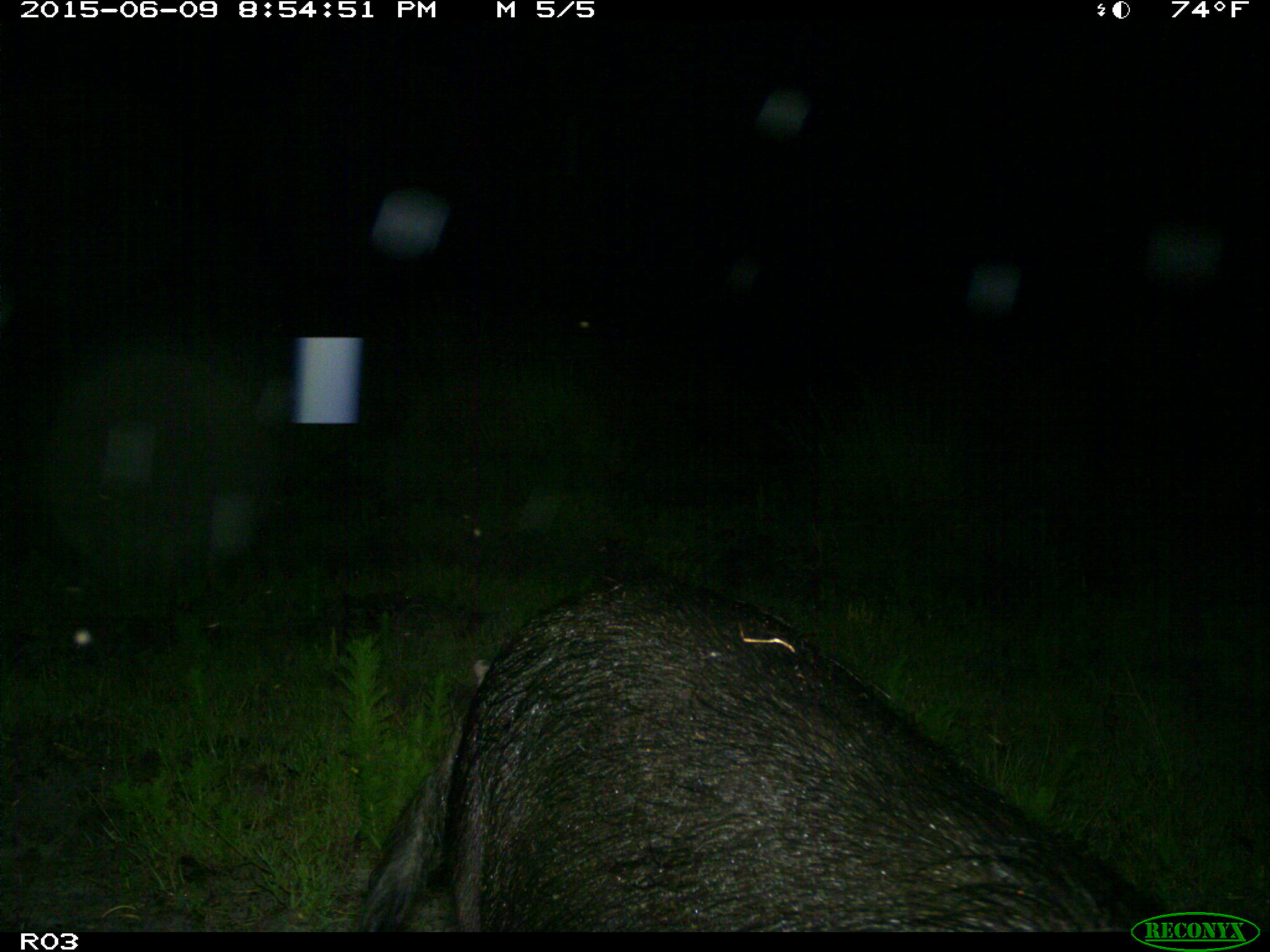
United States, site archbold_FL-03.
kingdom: Animalia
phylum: Chordata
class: Mammalia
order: Artiodactyla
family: Suidae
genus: Sus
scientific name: Sus scrofa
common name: wild boar